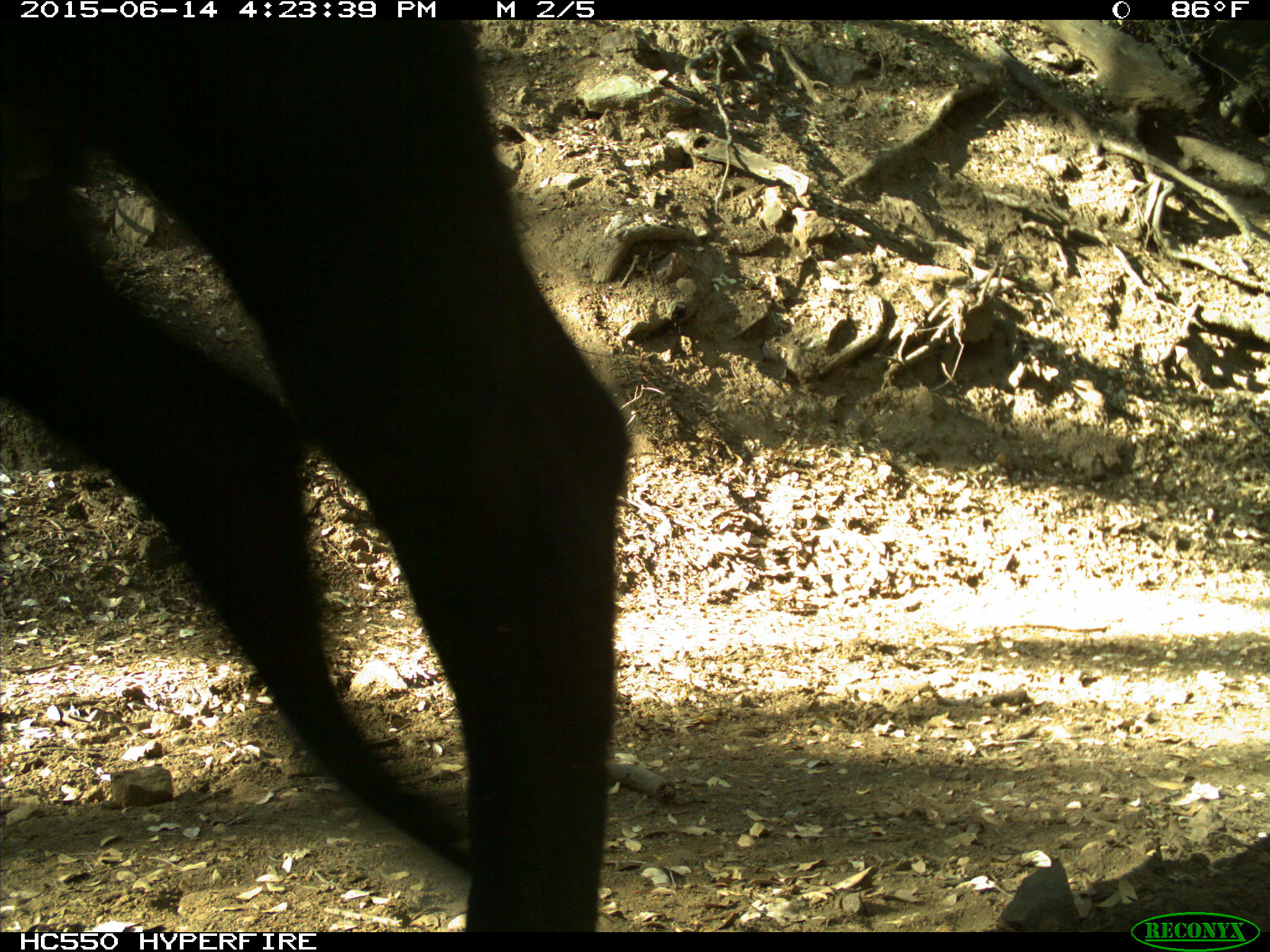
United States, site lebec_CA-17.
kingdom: Animalia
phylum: Chordata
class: Mammalia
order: Artiodactyla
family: Bovidae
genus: Bos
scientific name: Bos taurus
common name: domestic cow